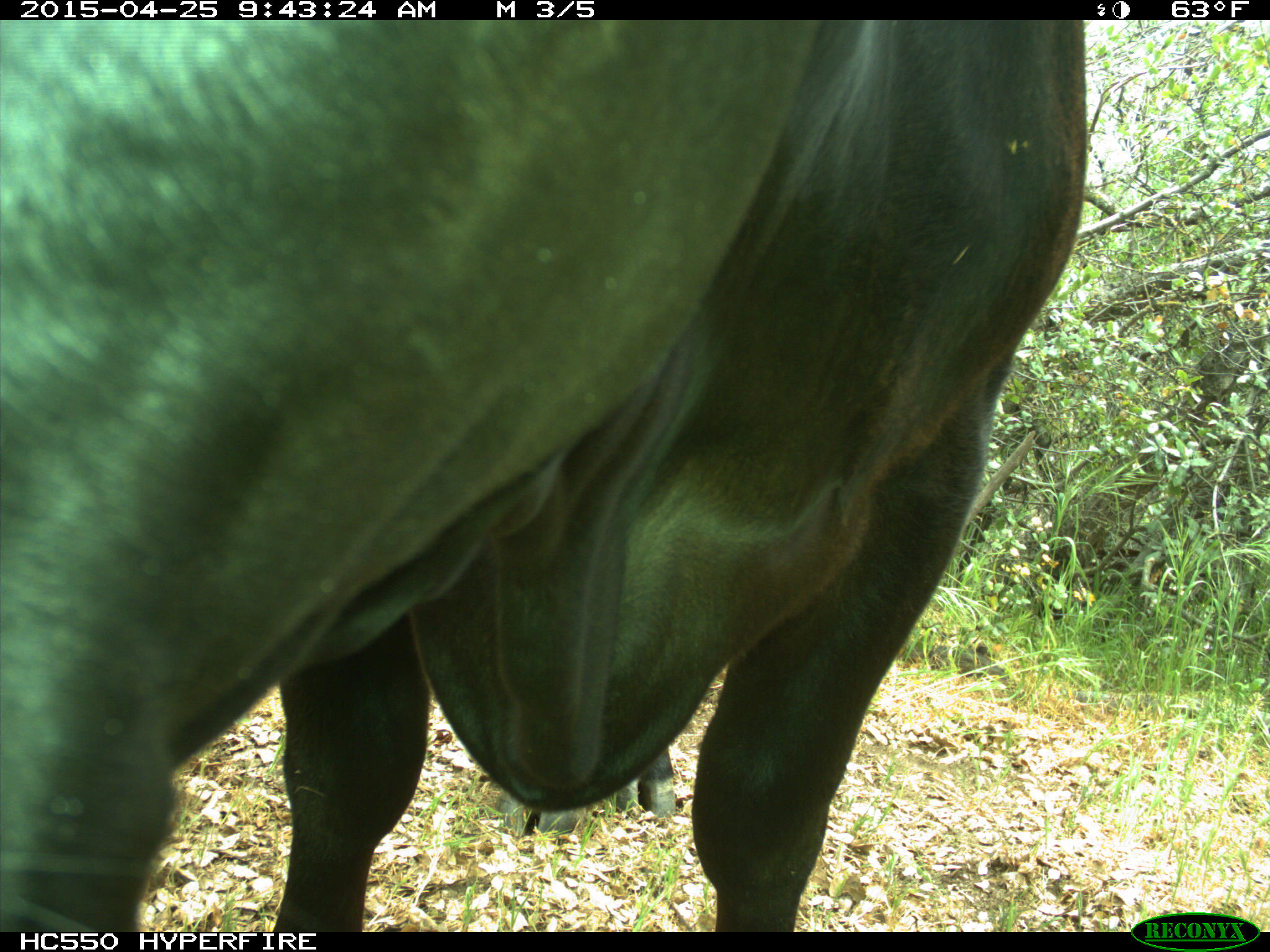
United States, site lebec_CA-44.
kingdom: Animalia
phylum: Chordata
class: Mammalia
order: Artiodactyla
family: Suidae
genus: Sus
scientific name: Sus scrofa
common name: wild boar